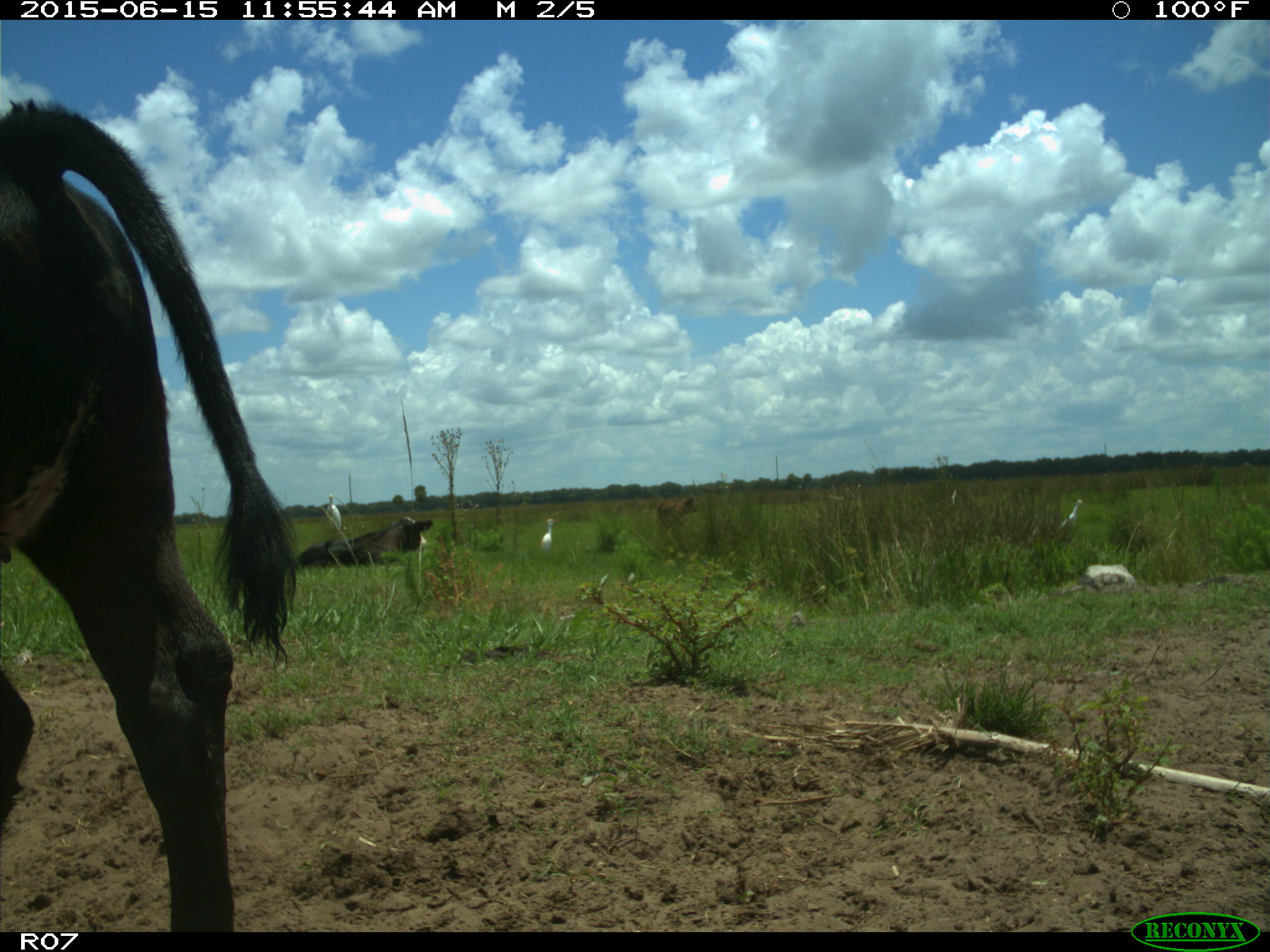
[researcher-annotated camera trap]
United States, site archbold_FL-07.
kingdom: Animalia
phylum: Chordata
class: Mammalia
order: Artiodactyla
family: Bovidae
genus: Bos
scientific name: Bos taurus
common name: domestic cow